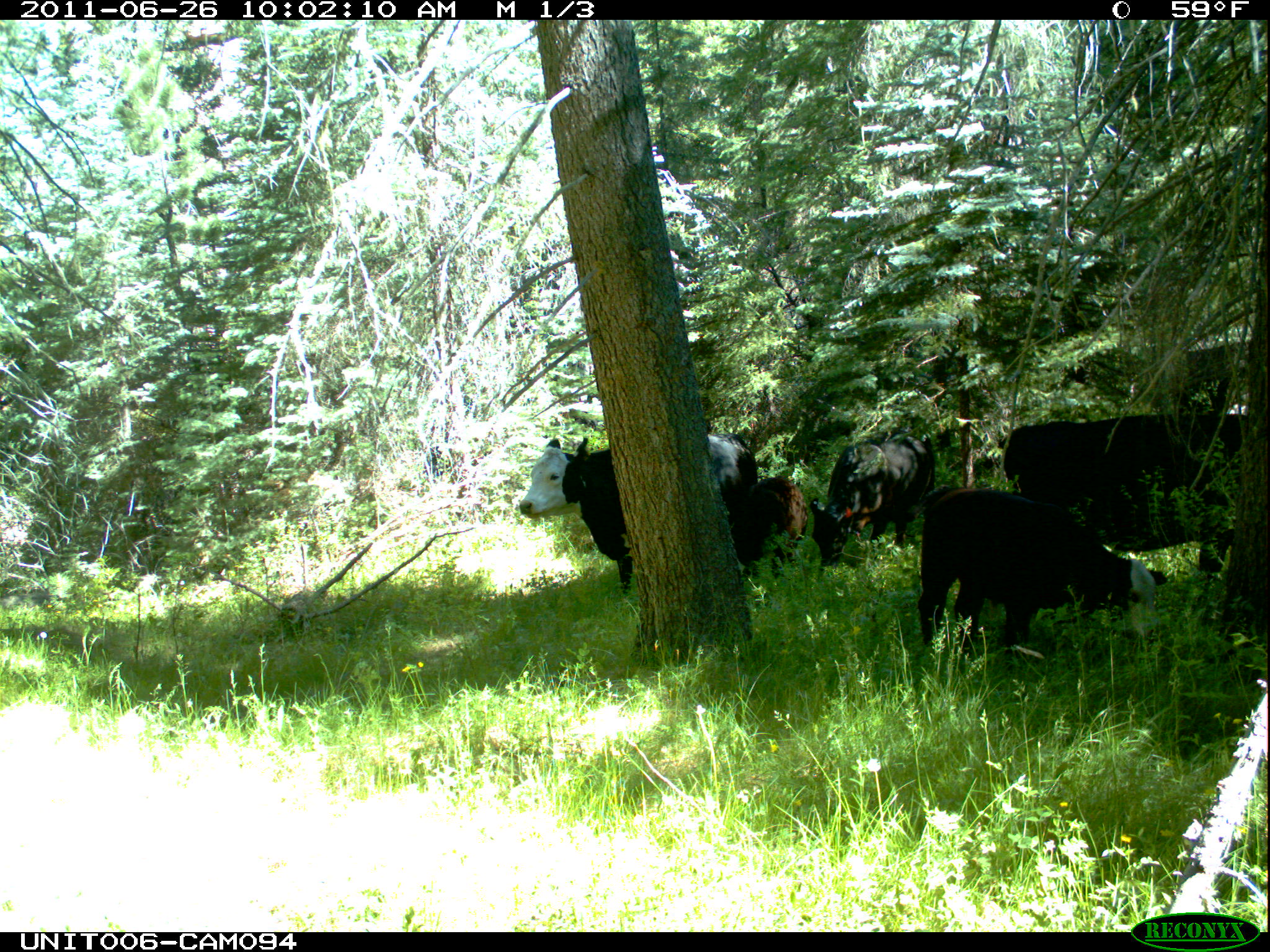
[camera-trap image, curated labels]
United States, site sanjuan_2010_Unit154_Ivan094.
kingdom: Animalia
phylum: Chordata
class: Mammalia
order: Artiodactyla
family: Bovidae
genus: Bos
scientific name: Bos taurus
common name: domestic cow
Bos taurus (domestic cow).